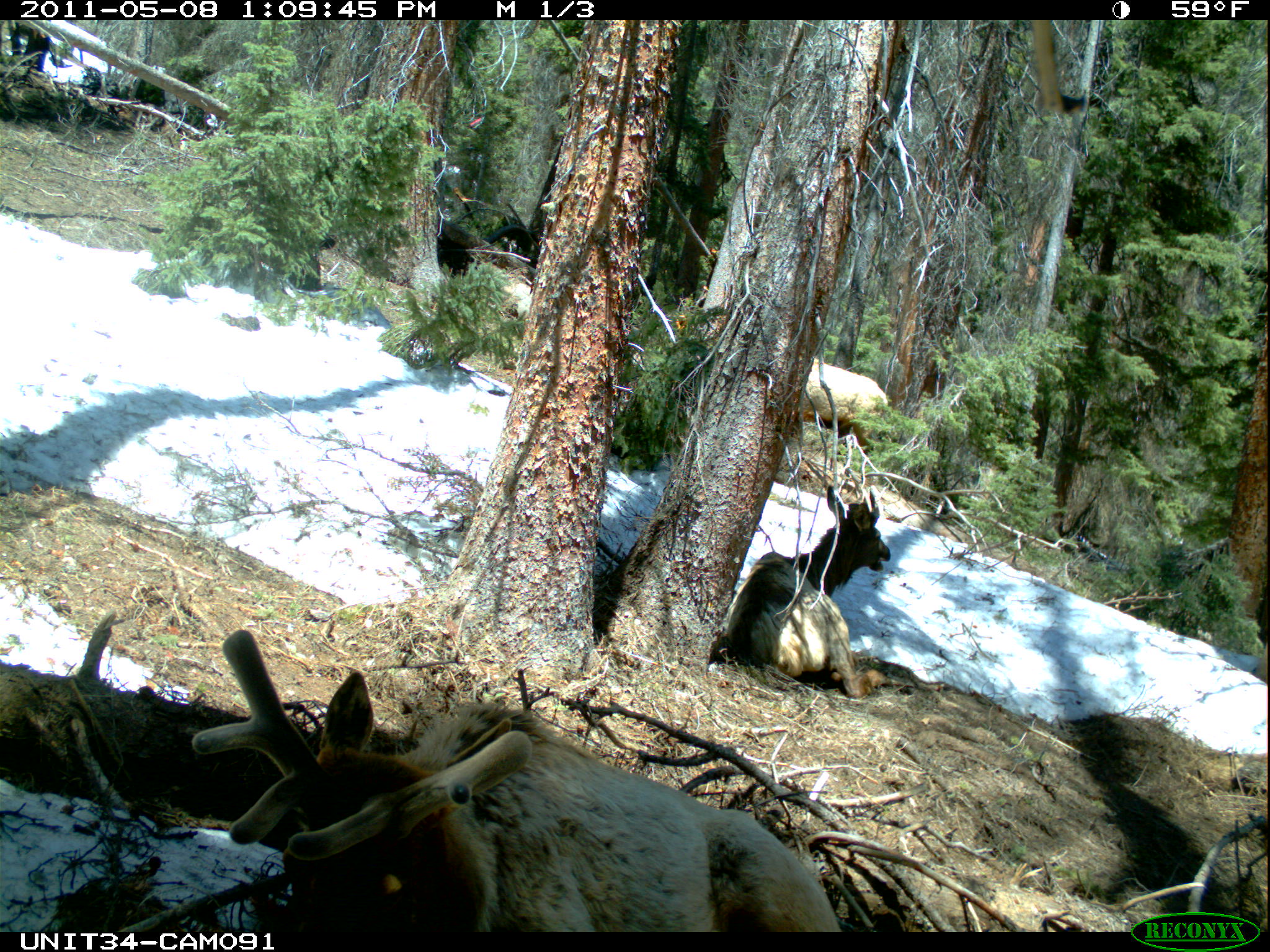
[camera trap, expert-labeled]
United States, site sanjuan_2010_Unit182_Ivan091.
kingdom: Animalia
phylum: Chordata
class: Mammalia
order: Artiodactyla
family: Cervidae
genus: Cervus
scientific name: Cervus elaphus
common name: red deer